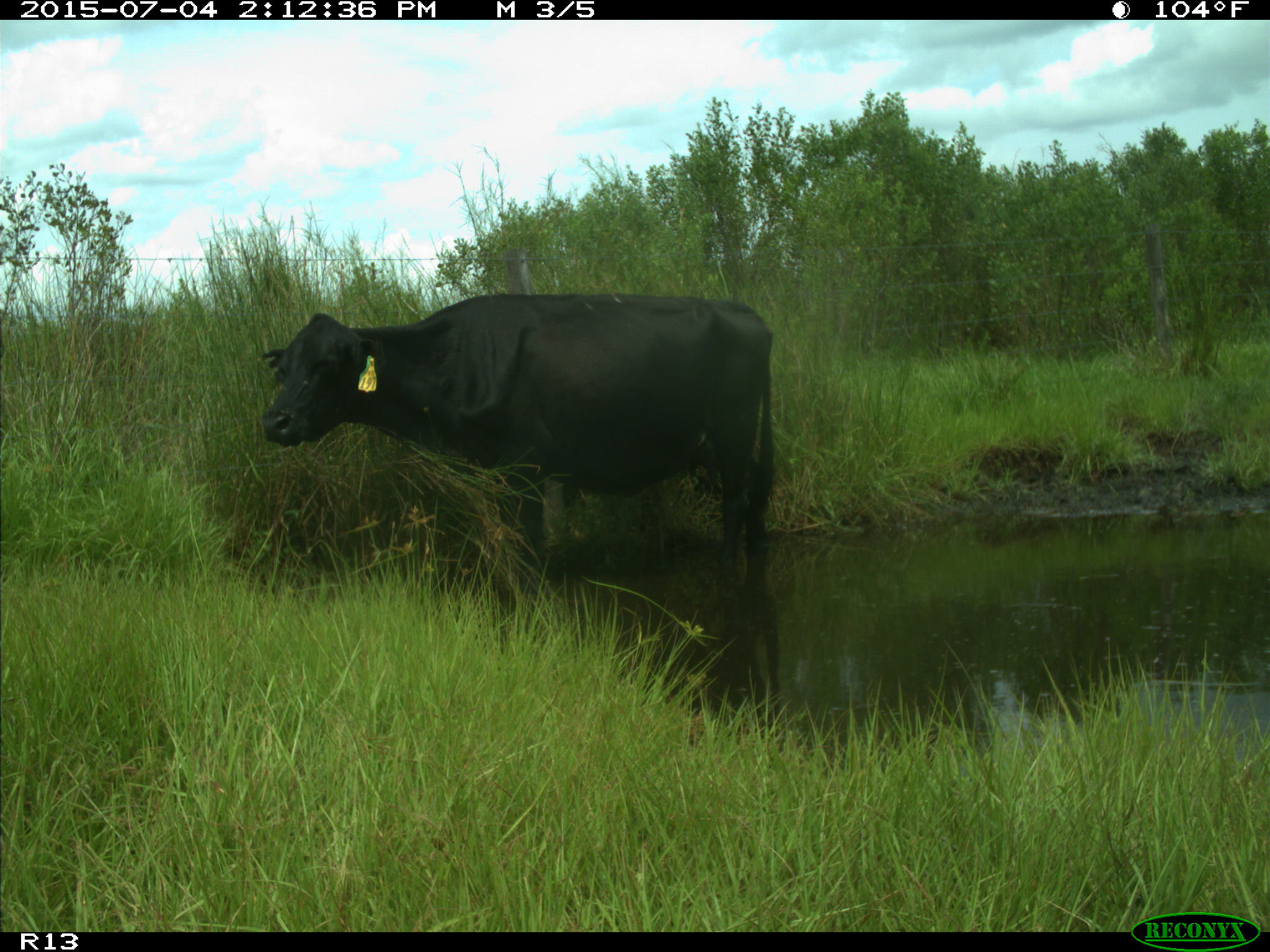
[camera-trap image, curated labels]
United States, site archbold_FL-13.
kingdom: Animalia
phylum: Chordata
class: Mammalia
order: Artiodactyla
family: Bovidae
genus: Bos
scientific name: Bos taurus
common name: domestic cow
Bos taurus (domestic cow).